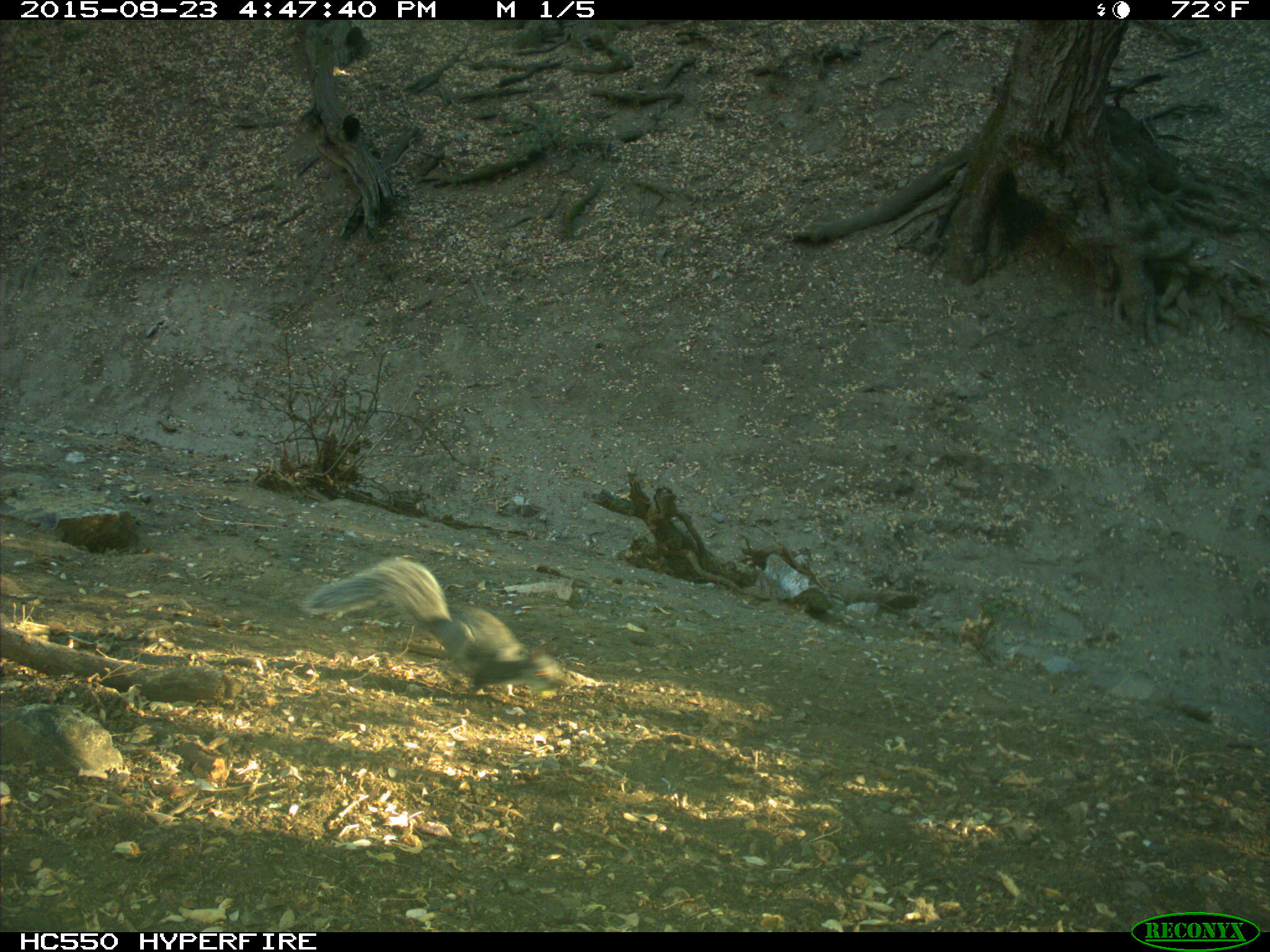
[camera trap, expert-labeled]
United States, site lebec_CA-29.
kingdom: Animalia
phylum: Chordata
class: Mammalia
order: Rodentia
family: Sciuridae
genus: Sciurus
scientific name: Sciurus carolinensis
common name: eastern gray squirrel